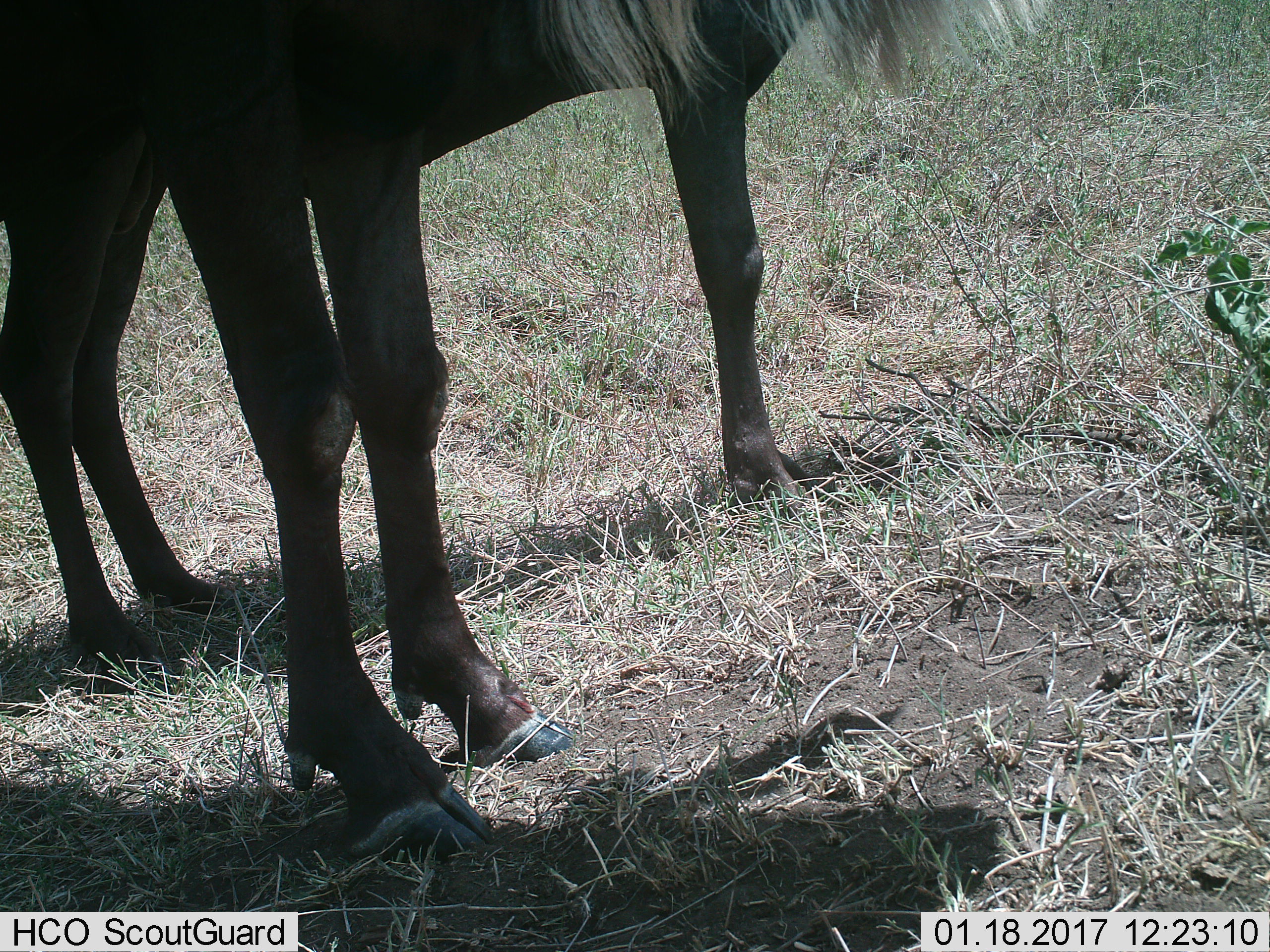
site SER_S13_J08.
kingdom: Animalia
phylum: Chordata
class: Mammalia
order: Artiodactyla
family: Bovidae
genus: Connochaetes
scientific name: Connochaetes taurinus taurinus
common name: blue wildebeest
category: wildebeestblue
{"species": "wildebeestblue (blue wildebeest) (Connochaetes taurinus taurinus)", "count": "2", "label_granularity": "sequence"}